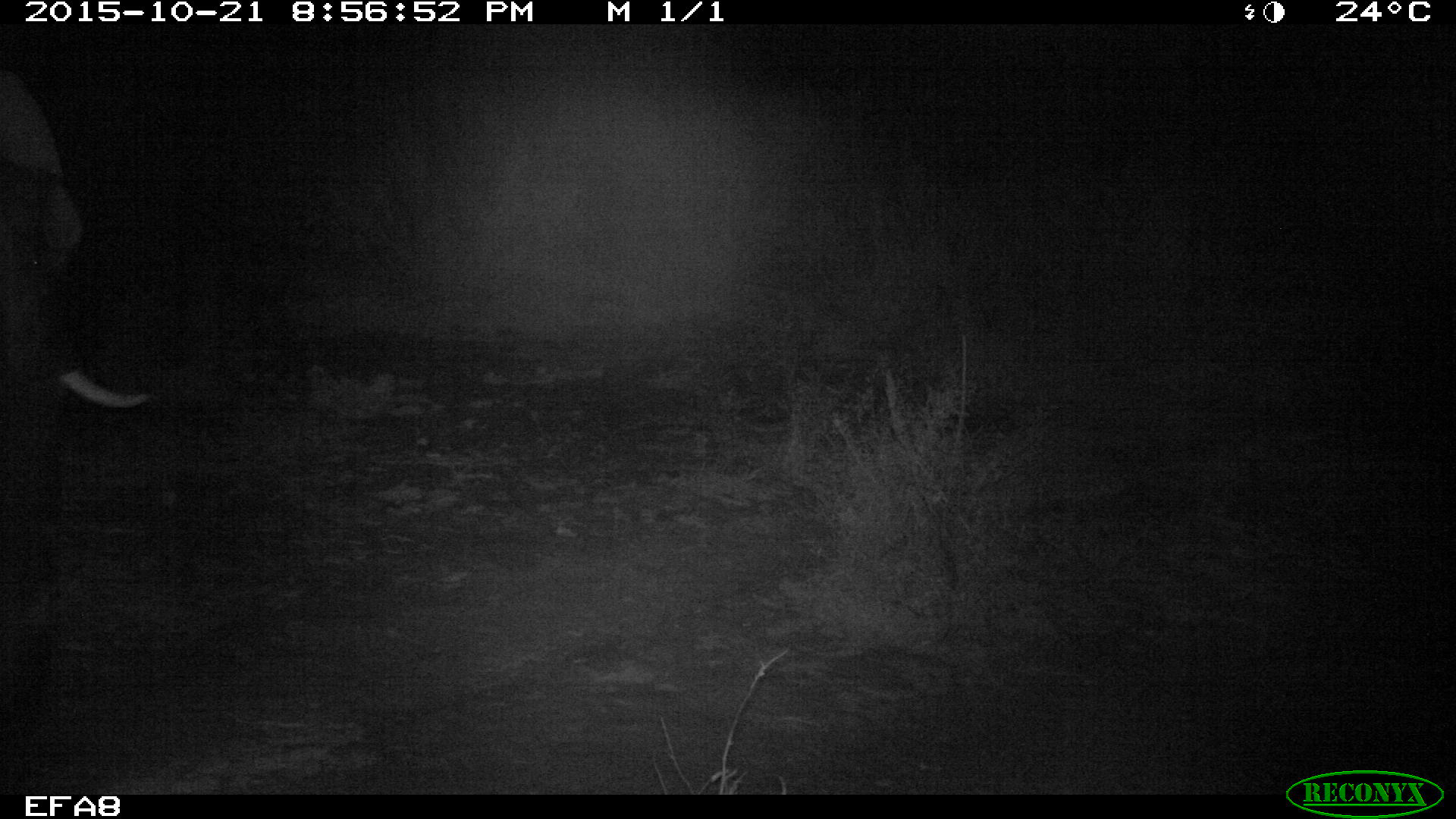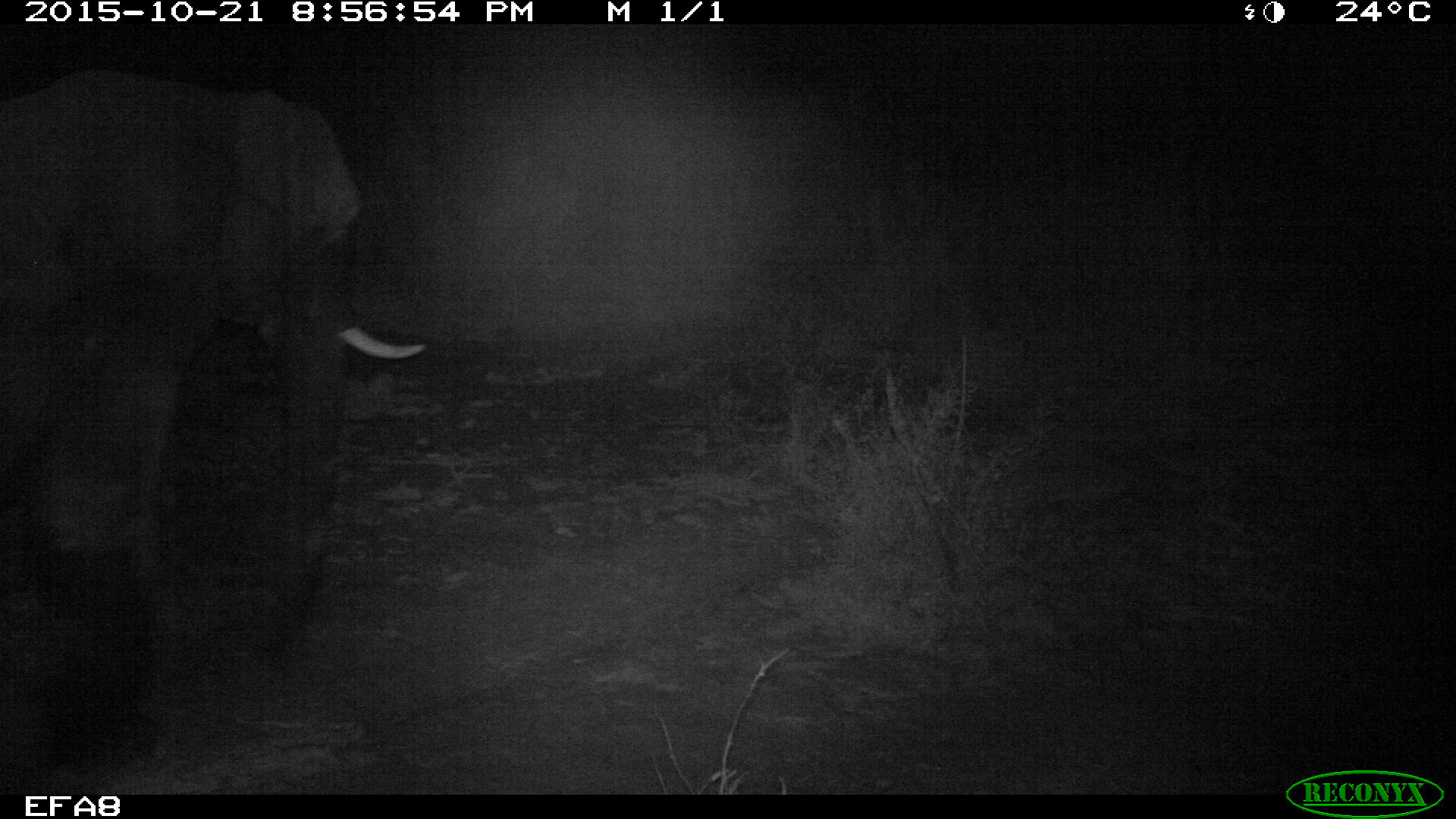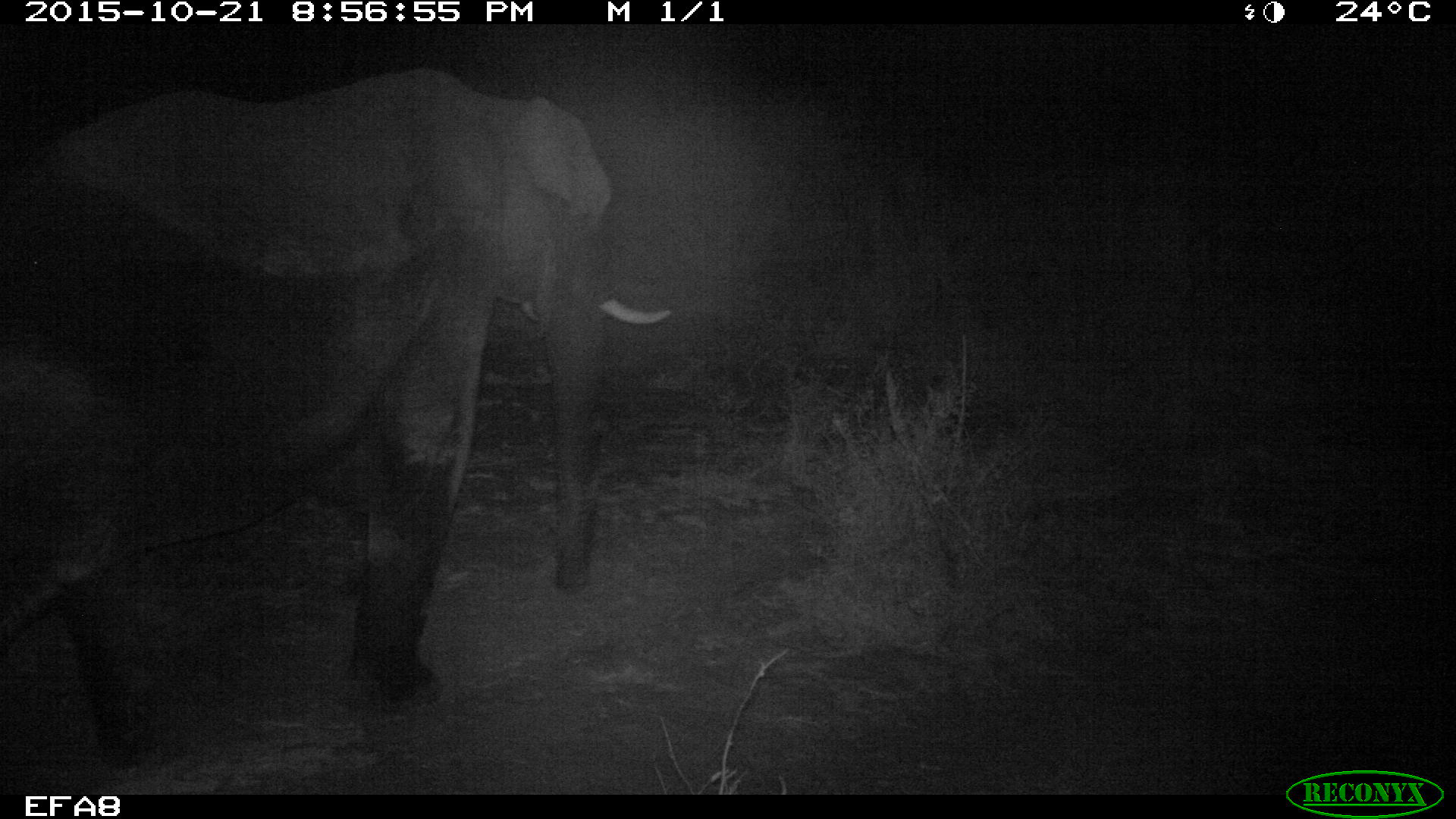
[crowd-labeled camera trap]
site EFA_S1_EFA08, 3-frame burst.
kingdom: Animalia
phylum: Chordata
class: Mammalia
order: Proboscidea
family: Elephantidae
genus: Loxodonta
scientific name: Loxodonta africana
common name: african bush elephant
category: elephant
Elephant (african bush elephant) (Loxodonta africana), count 1. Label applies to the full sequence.